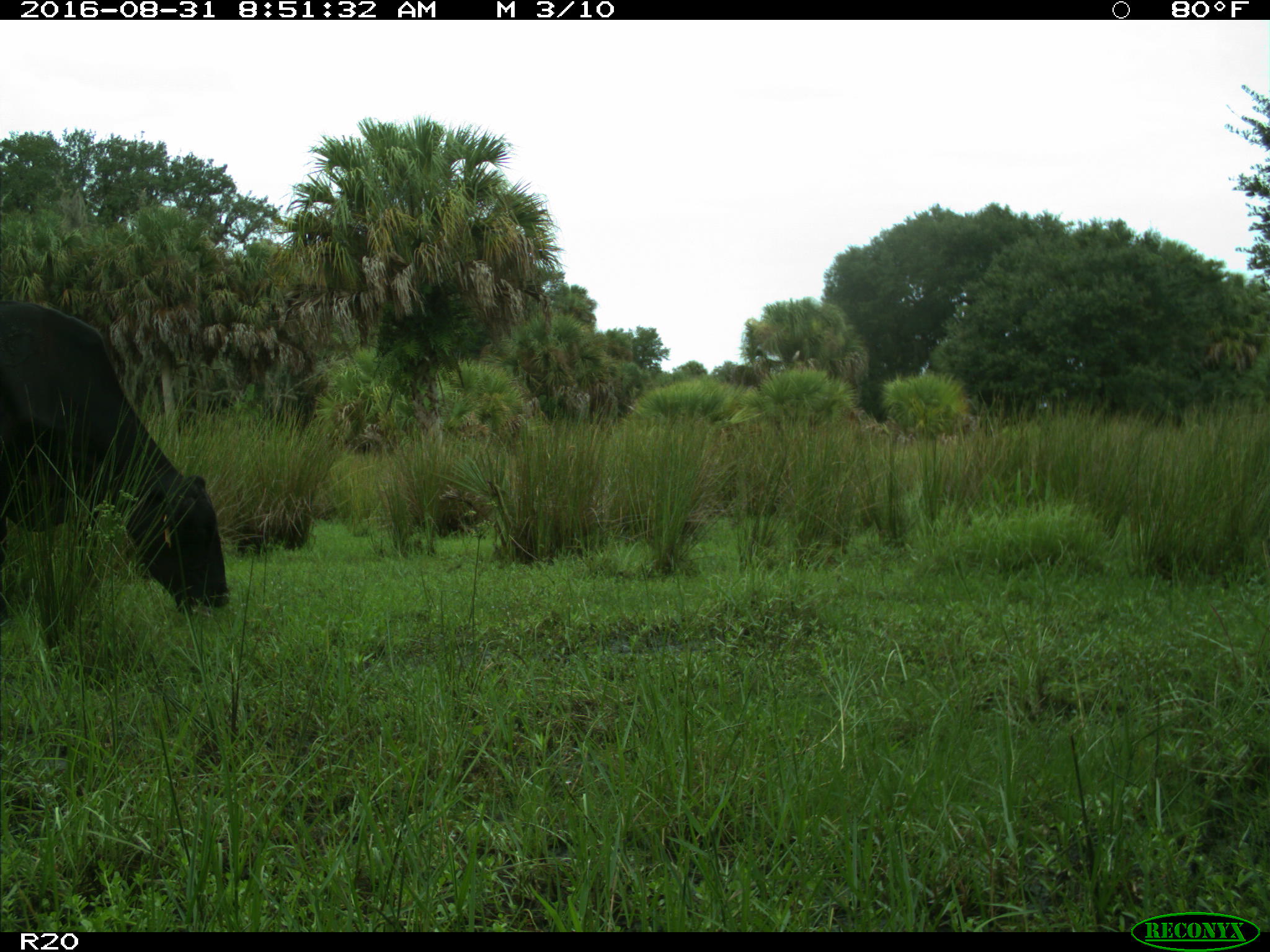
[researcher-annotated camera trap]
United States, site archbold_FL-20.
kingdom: Animalia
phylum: Chordata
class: Mammalia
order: Artiodactyla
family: Bovidae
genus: Bos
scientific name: Bos taurus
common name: domestic cow